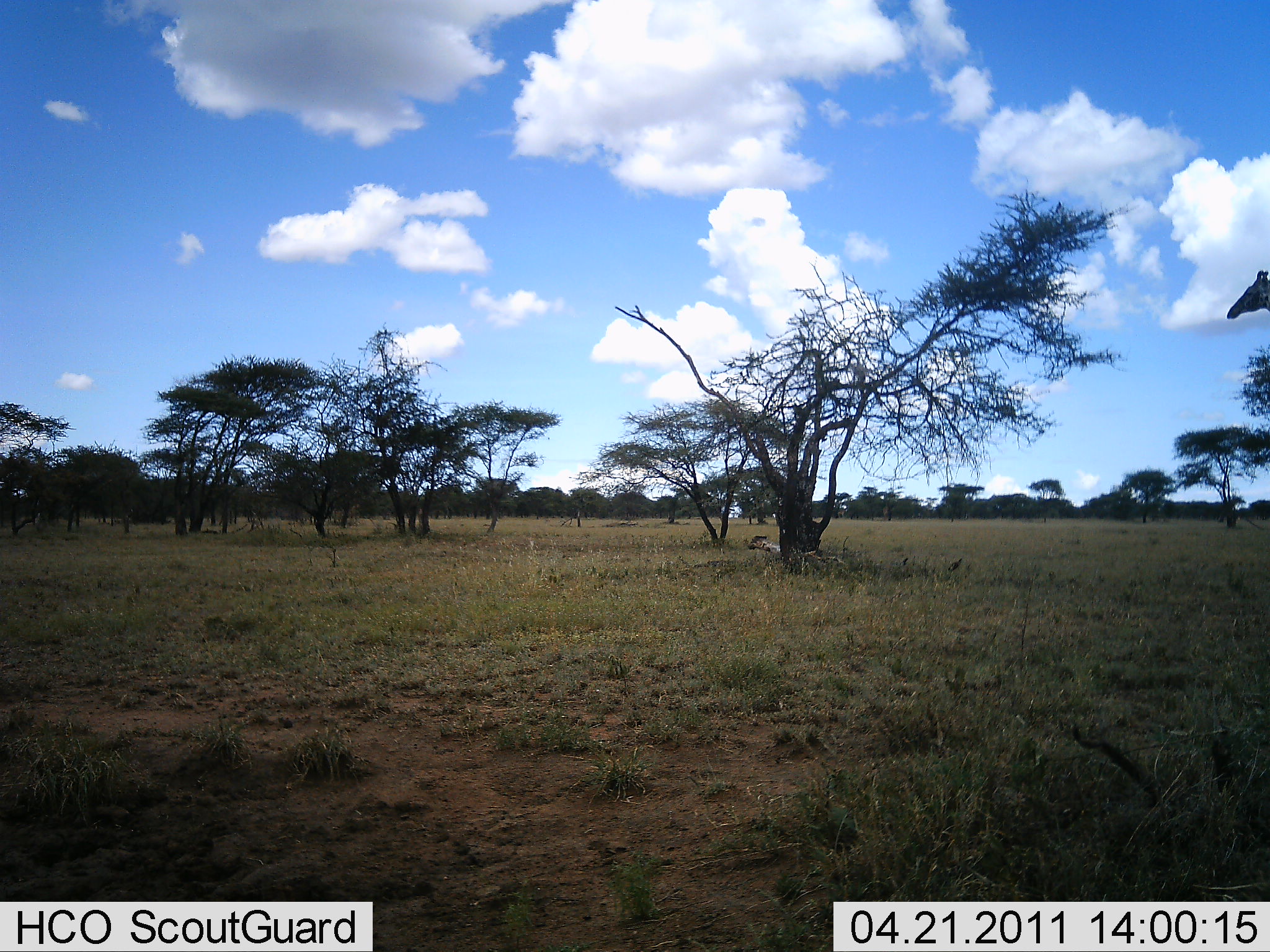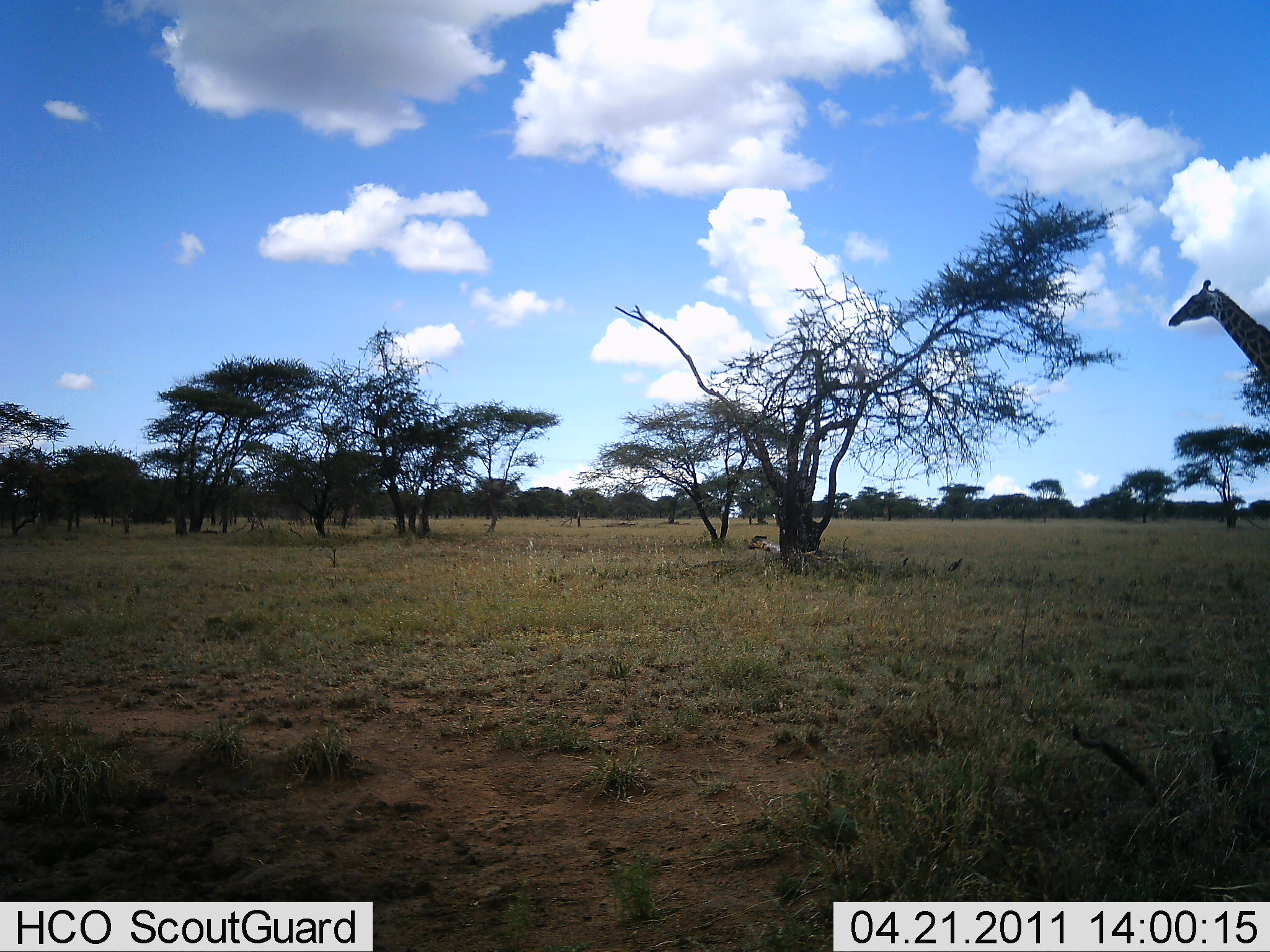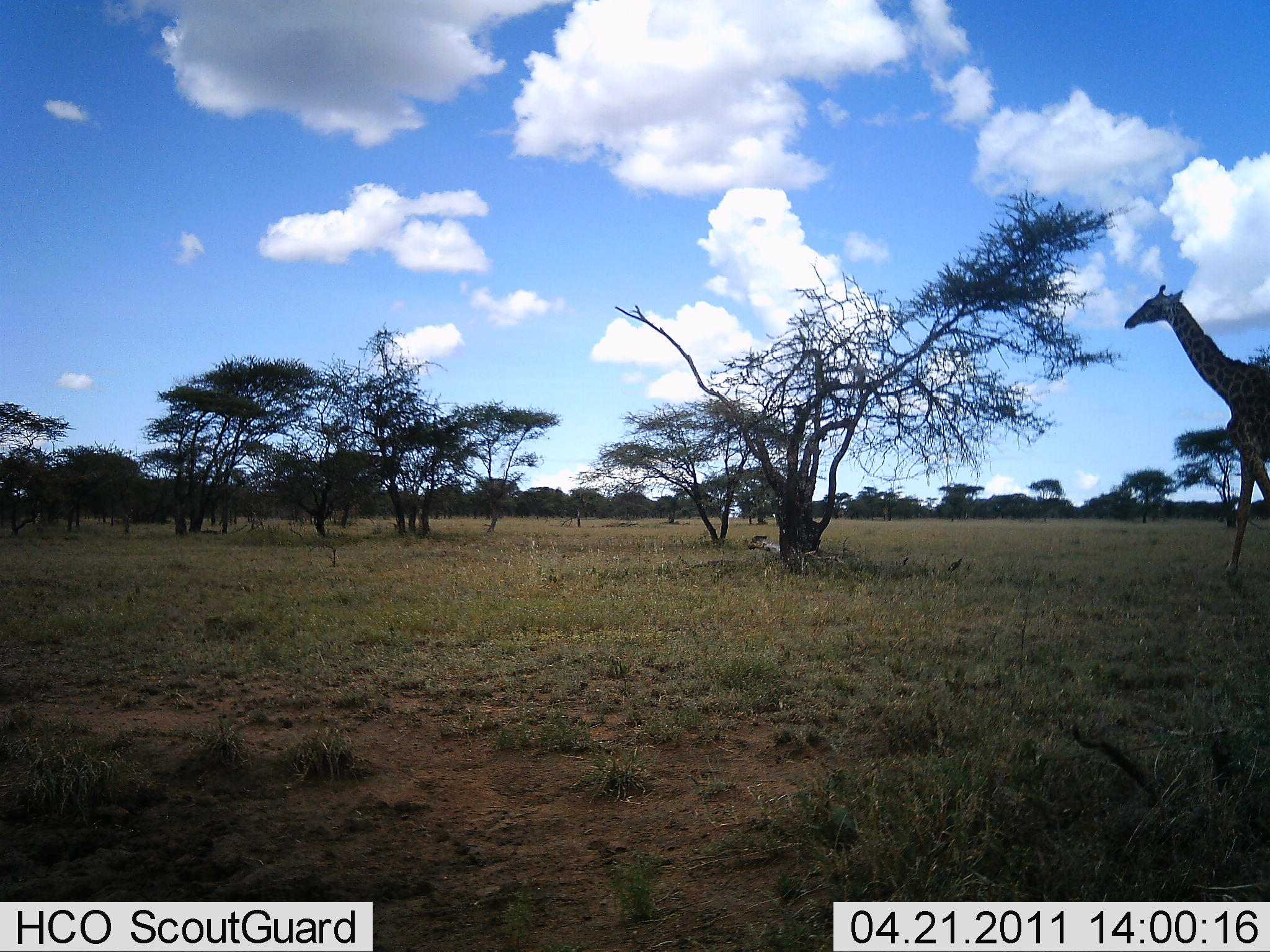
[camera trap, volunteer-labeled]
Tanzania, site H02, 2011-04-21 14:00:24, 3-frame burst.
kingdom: Animalia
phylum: Chordata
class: Mammalia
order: Artiodactyla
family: Giraffidae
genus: Giraffa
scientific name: Giraffa camelopardalis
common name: giraffe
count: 1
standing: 18%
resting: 0%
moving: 91%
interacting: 0%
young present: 0%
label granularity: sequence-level